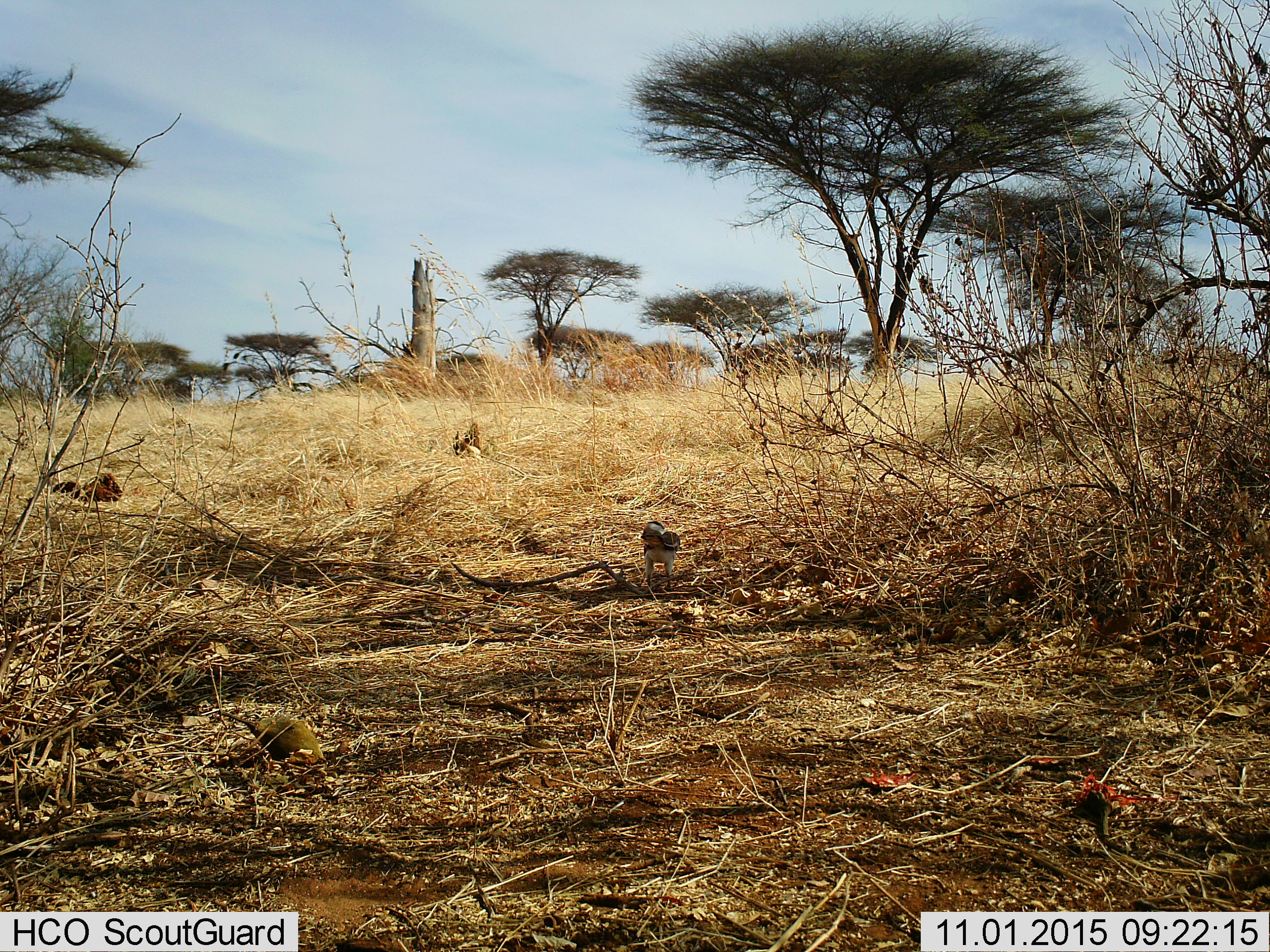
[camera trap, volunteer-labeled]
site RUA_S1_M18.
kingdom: Animalia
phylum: Chordata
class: Aves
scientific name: Aves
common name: bird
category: birdother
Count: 1.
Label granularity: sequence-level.